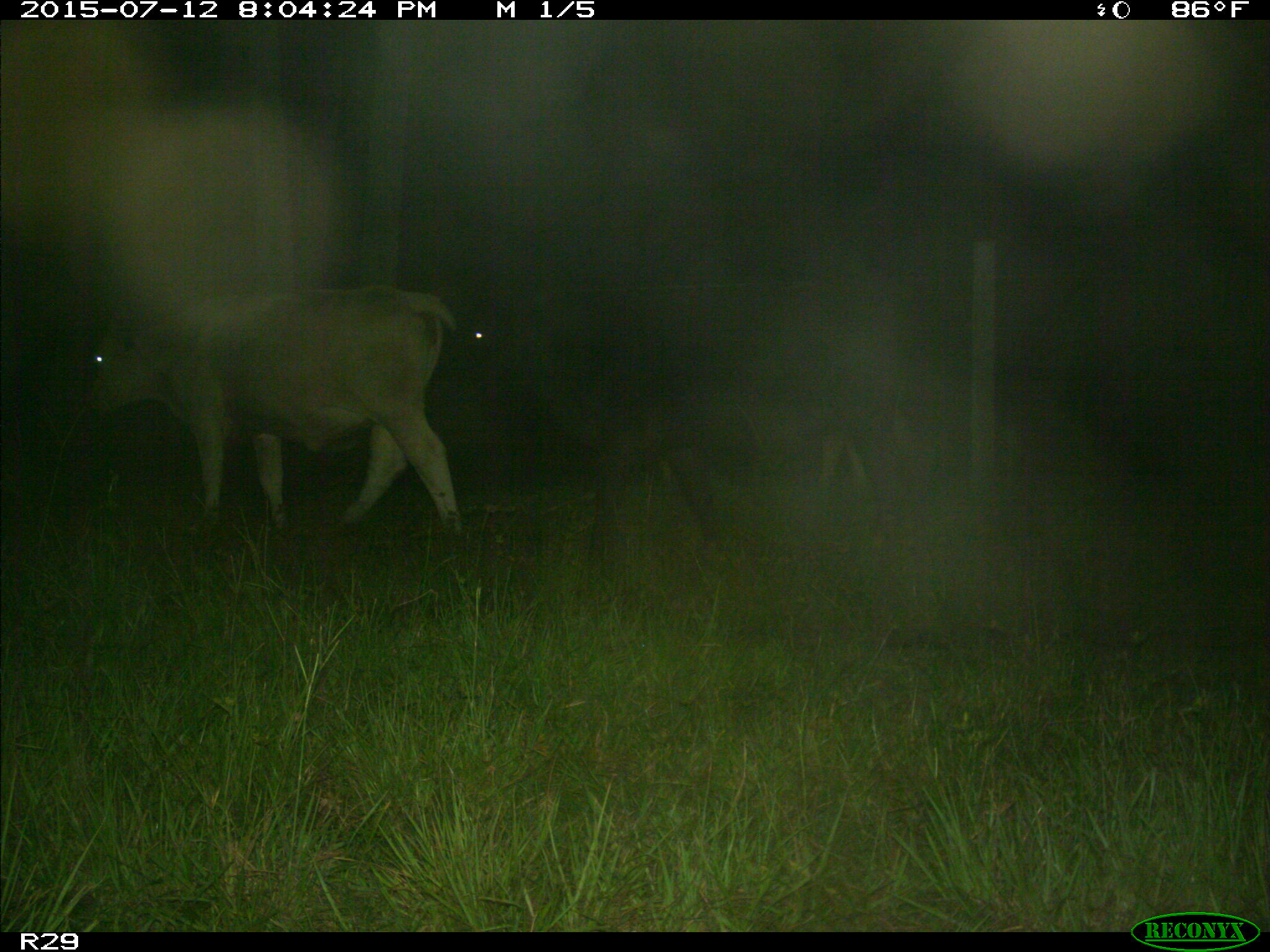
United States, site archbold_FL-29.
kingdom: Animalia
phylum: Chordata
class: Mammalia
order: Artiodactyla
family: Bovidae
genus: Bos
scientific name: Bos taurus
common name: domestic cow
Bos taurus (domestic cow).